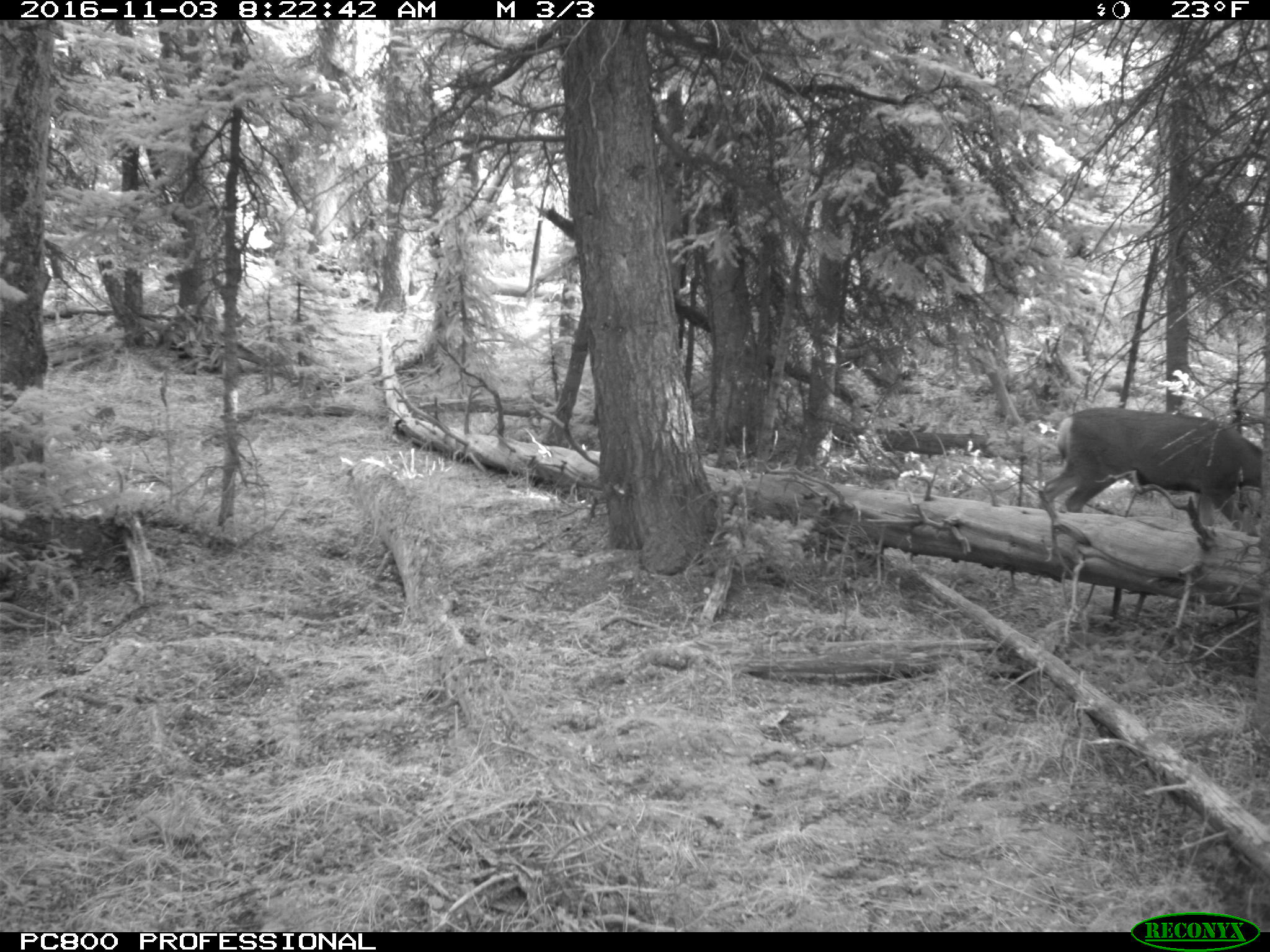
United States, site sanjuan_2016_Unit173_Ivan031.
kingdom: Animalia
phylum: Chordata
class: Mammalia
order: Artiodactyla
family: Cervidae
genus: Odocoileus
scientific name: Odocoileus hemionus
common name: mule deer